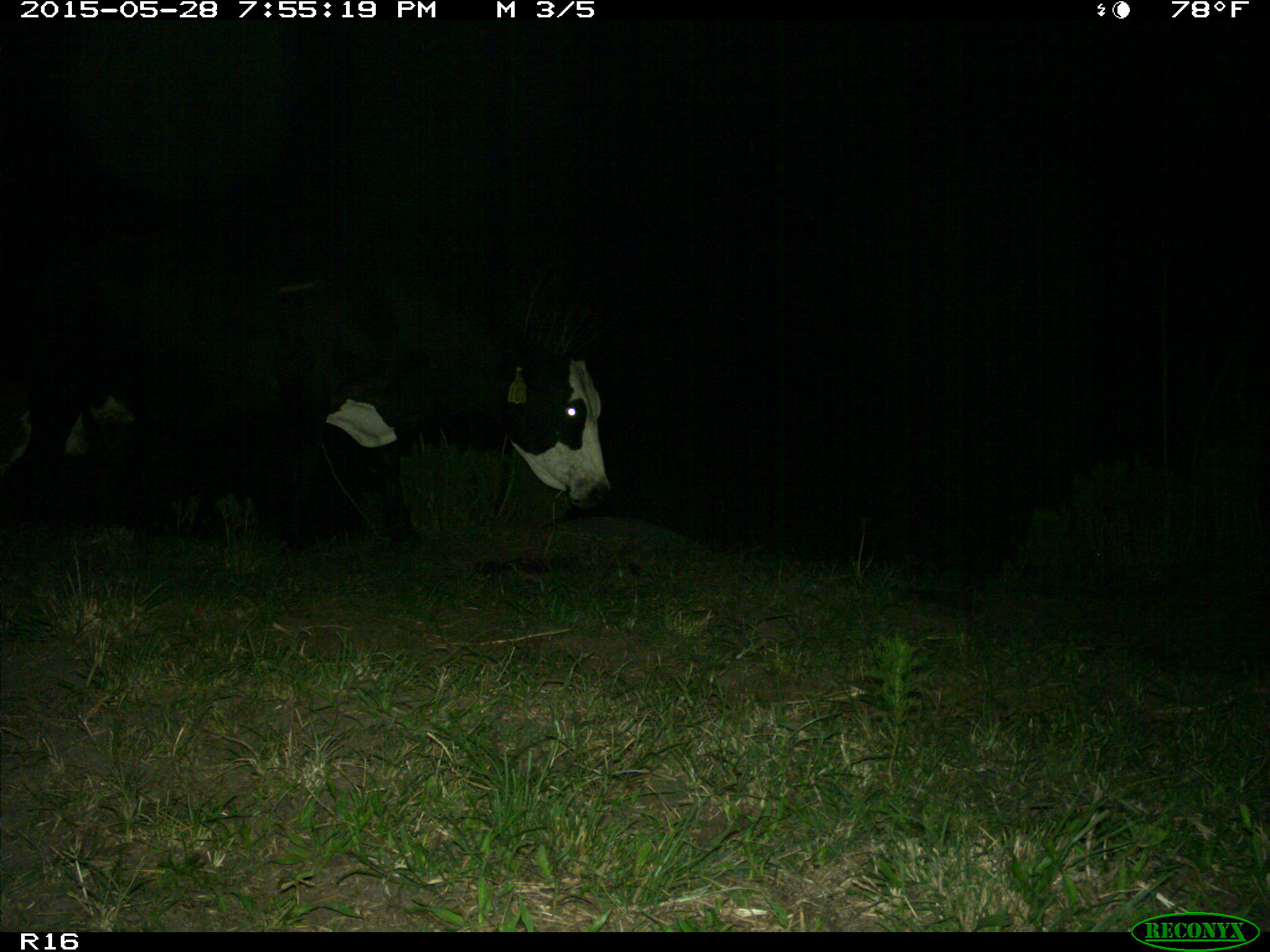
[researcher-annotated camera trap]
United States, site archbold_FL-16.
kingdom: Animalia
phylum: Chordata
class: Mammalia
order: Artiodactyla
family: Bovidae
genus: Bos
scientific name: Bos taurus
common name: domestic cow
Bos taurus (domestic cow).